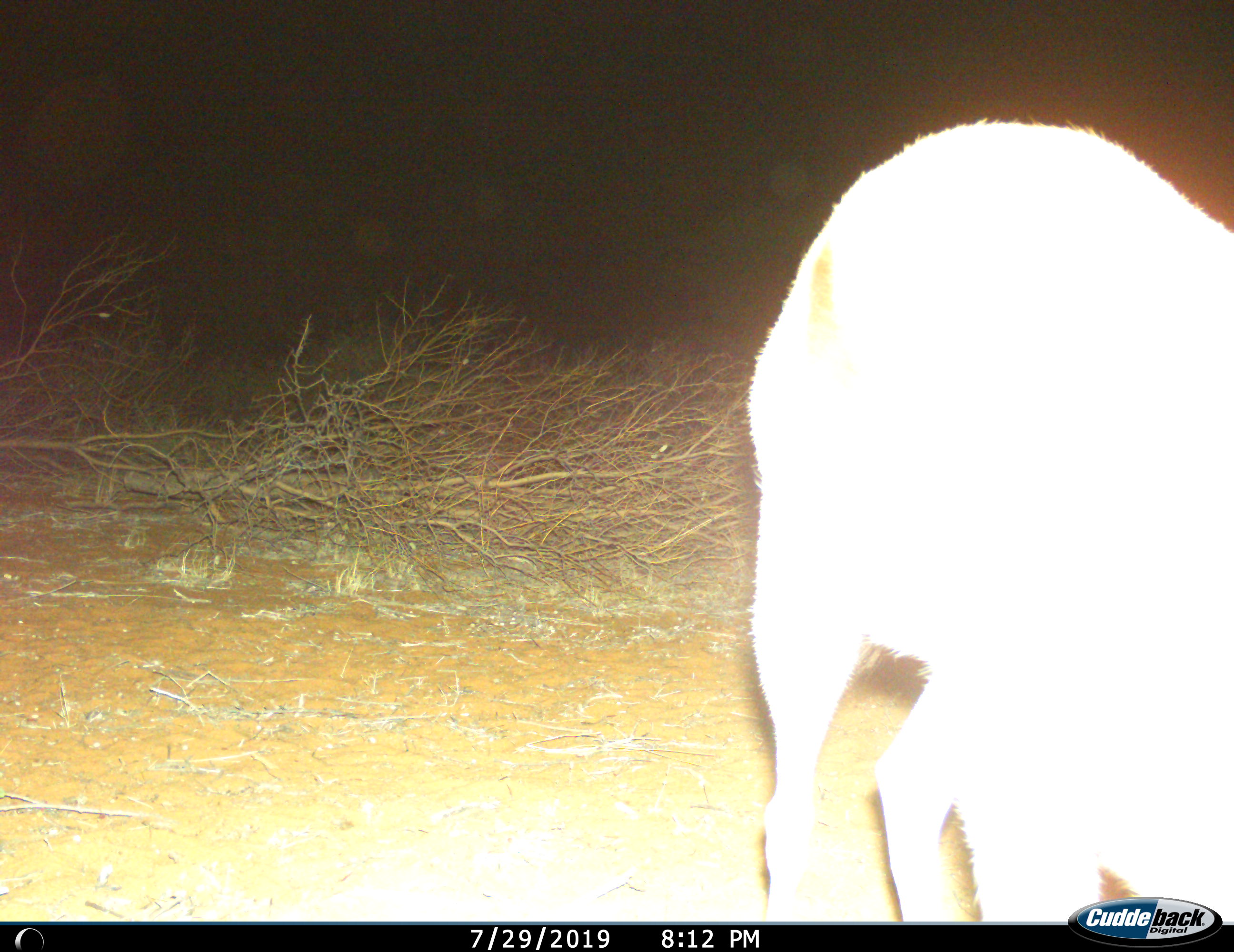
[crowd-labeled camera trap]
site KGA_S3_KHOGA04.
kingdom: Animalia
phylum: Chordata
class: Mammalia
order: Artiodactyla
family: Bovidae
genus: Raphicerus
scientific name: Raphicerus campestris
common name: steenbok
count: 1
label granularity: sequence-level